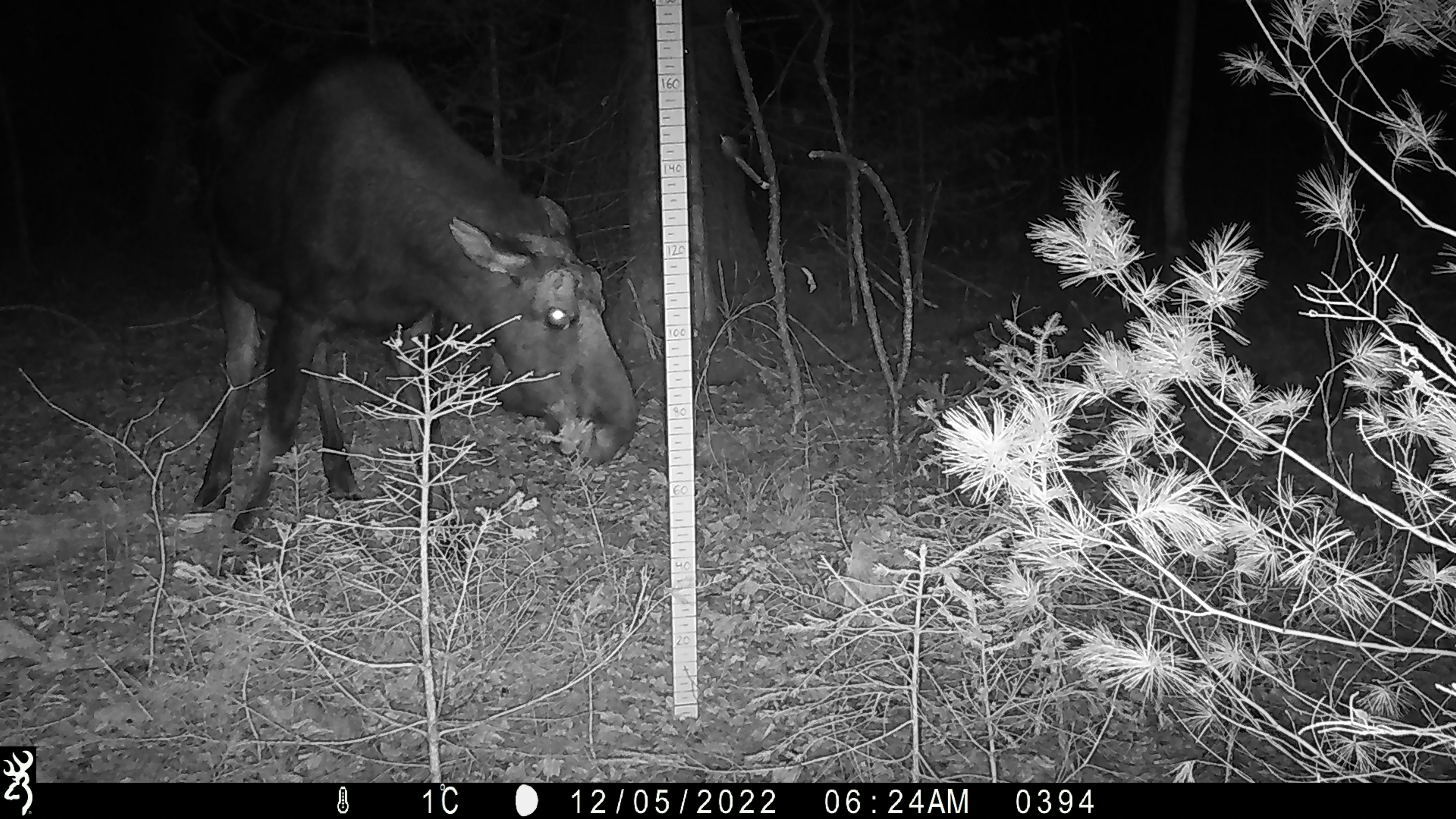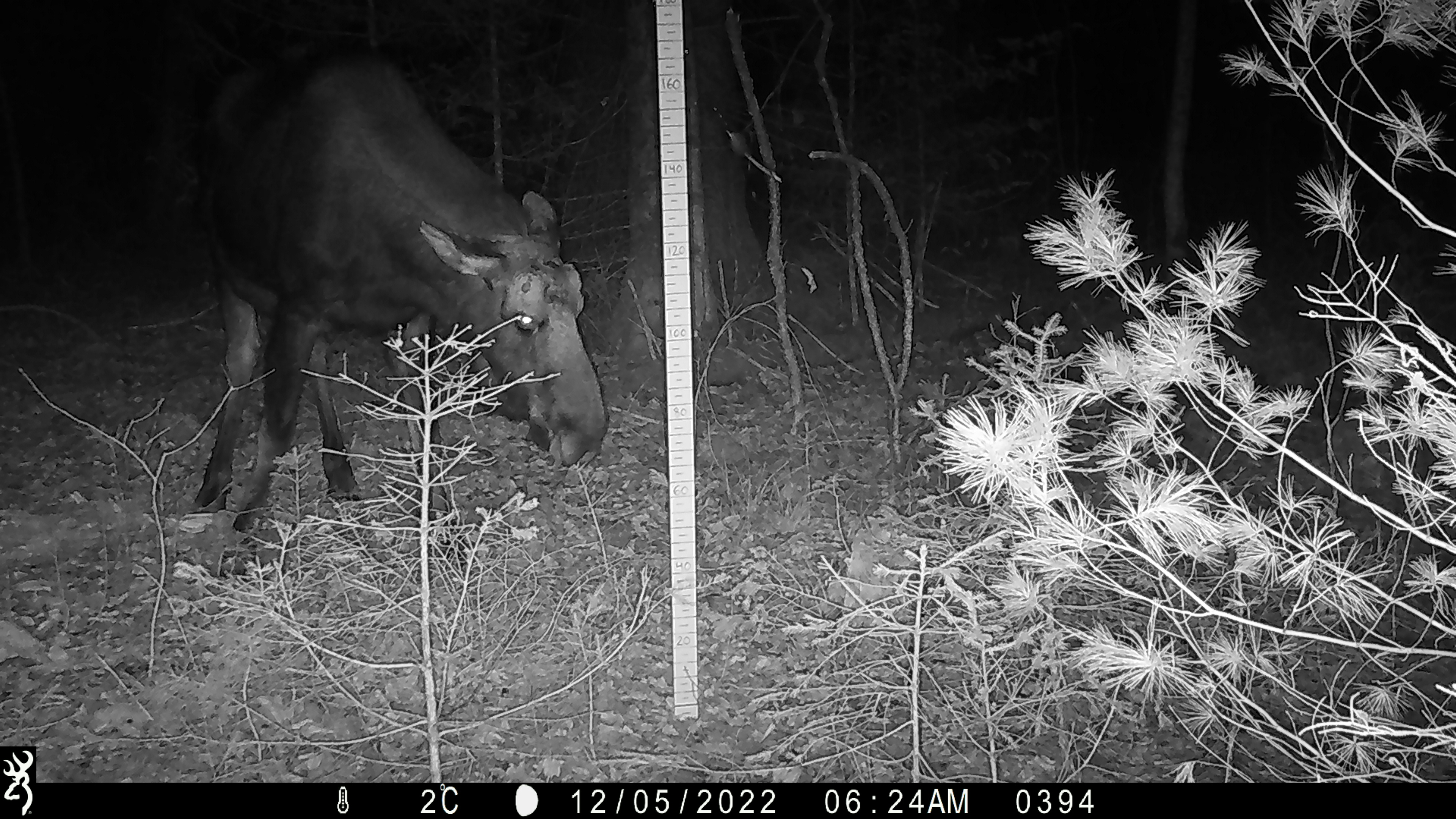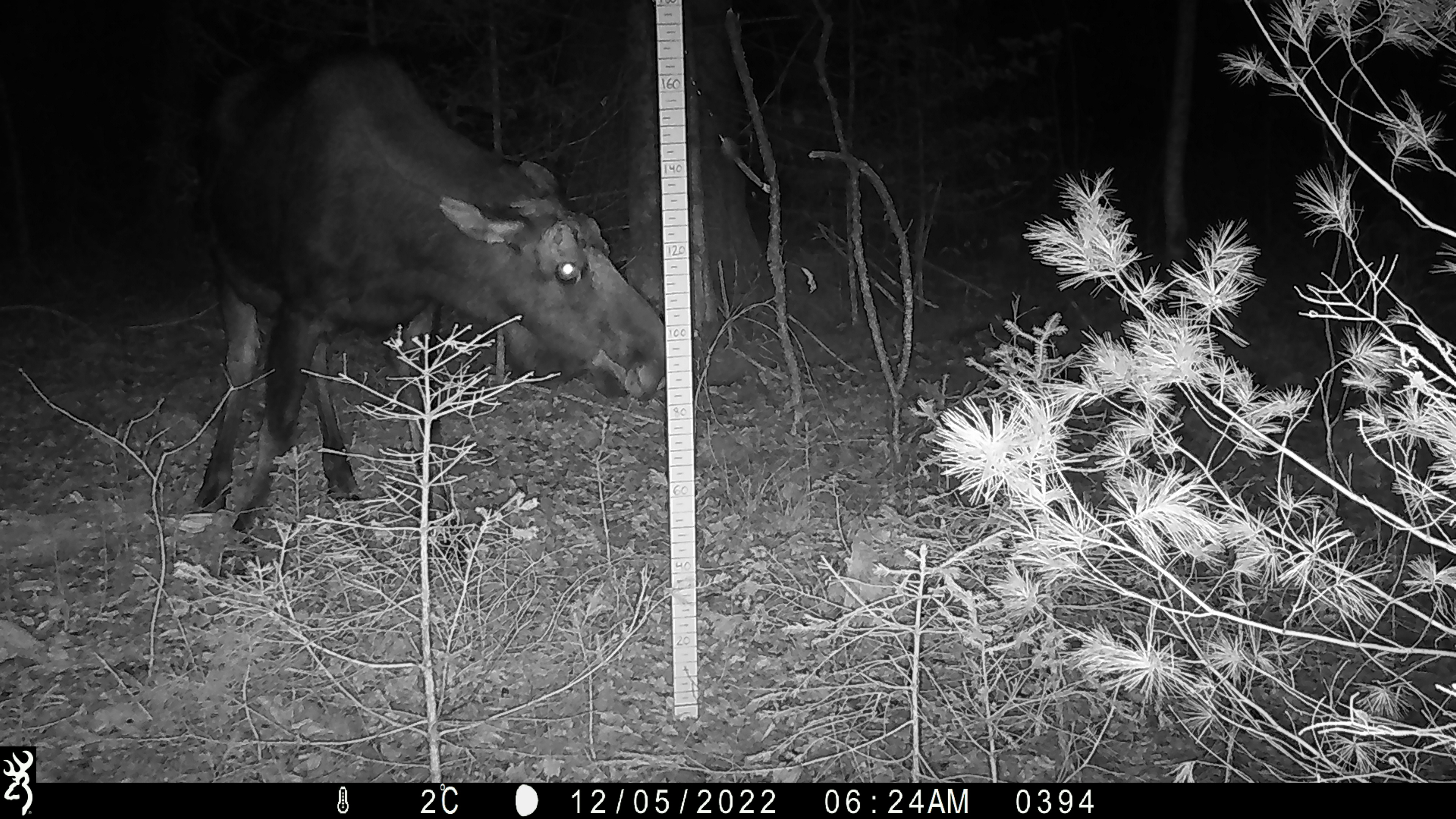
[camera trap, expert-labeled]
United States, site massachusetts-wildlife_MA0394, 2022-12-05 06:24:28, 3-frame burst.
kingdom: Animalia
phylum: Chordata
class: Mammalia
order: Artiodactyla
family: Cervidae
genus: Alces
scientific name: Alces alces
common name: moose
Moose (Alces alces).